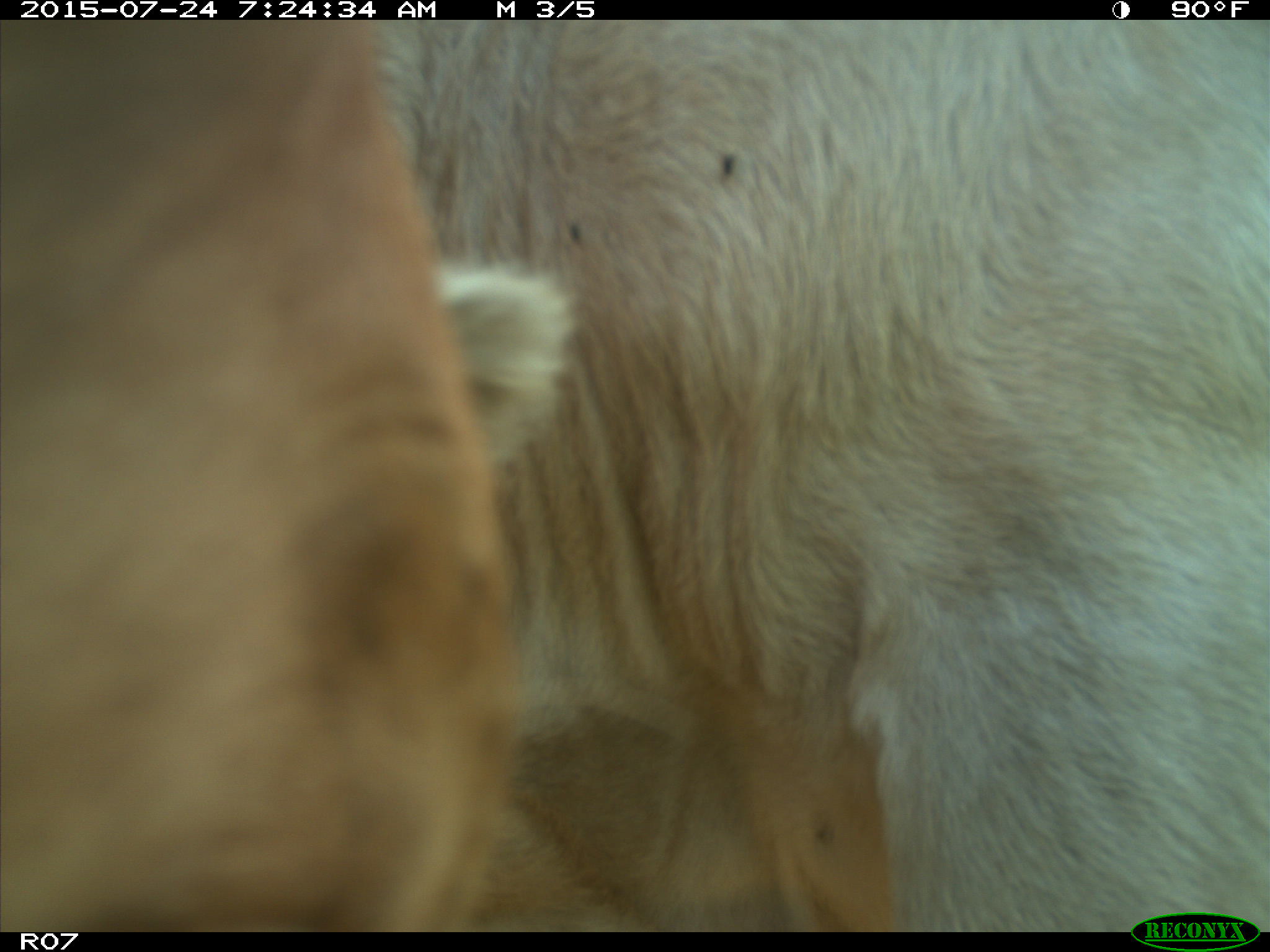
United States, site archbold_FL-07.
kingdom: Animalia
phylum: Chordata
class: Mammalia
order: Artiodactyla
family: Bovidae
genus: Bos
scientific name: Bos taurus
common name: domestic cow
Bos taurus (domestic cow).